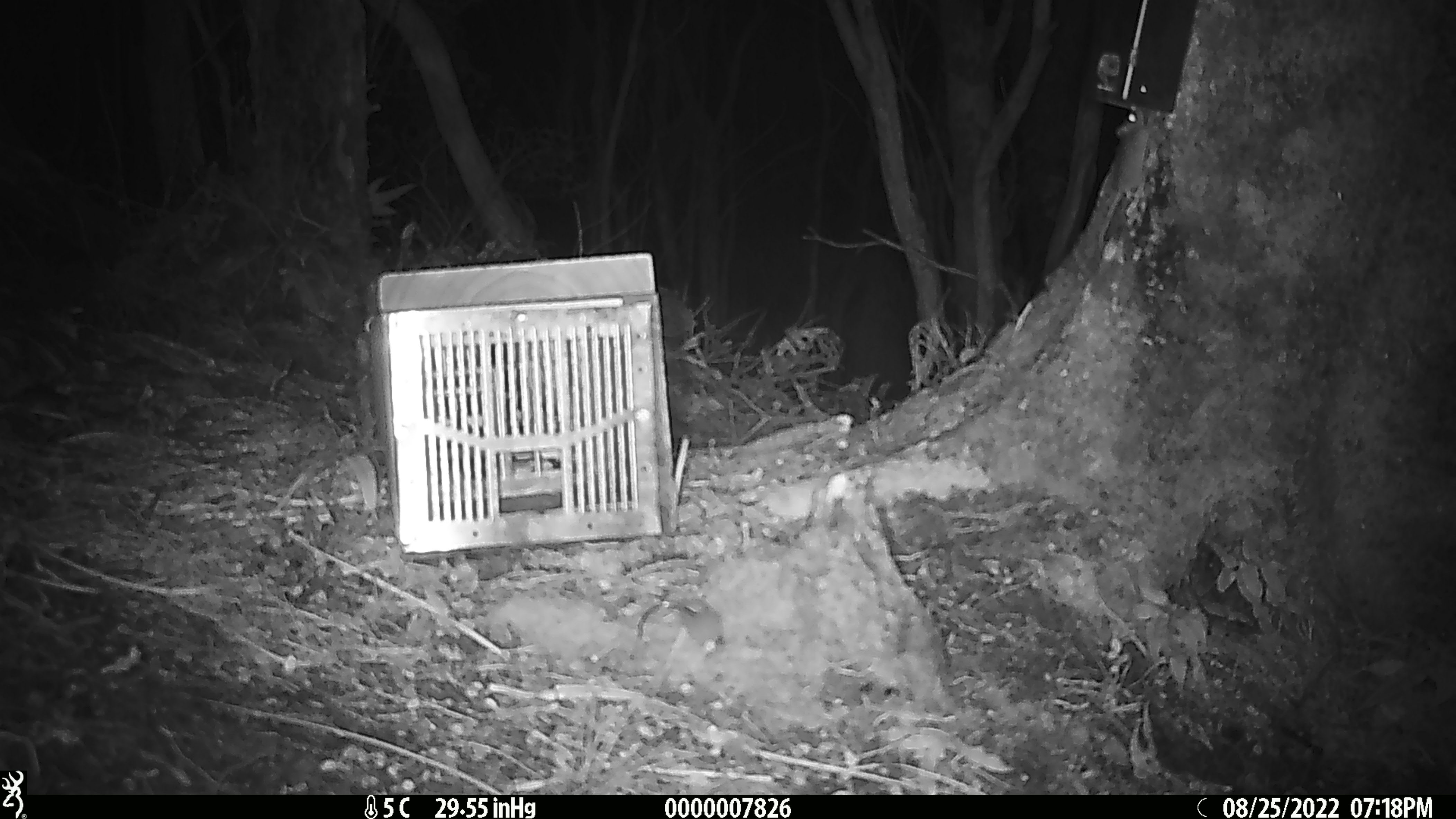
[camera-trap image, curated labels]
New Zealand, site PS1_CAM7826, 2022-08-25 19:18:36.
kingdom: Animalia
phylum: Chordata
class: Mammalia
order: Rodentia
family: Muridae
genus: Mus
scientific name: Mus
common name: mouse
Mouse (Mus).